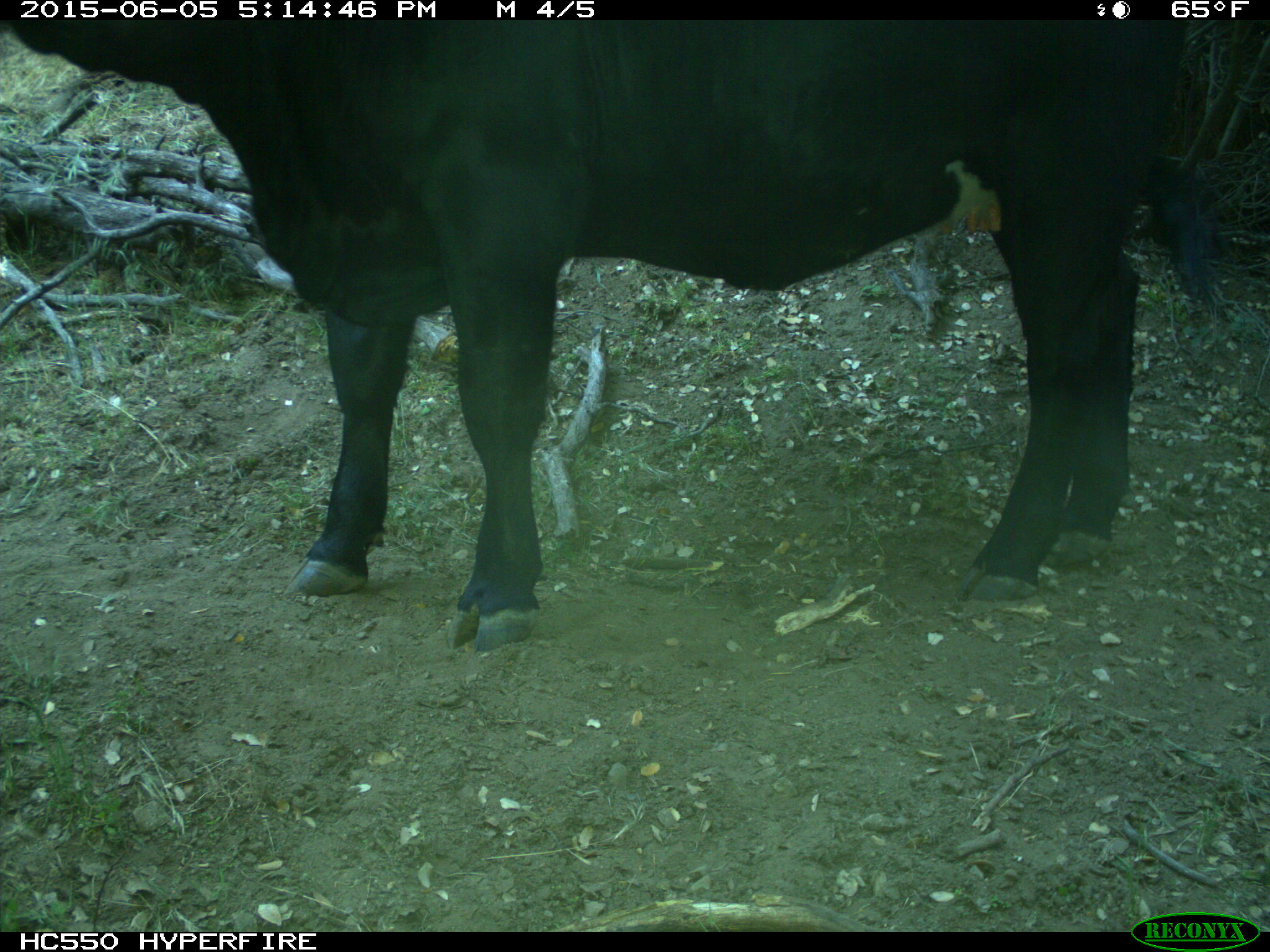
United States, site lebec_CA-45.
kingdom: Animalia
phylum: Chordata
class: Mammalia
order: Artiodactyla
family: Bovidae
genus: Bos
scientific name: Bos taurus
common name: domestic cow